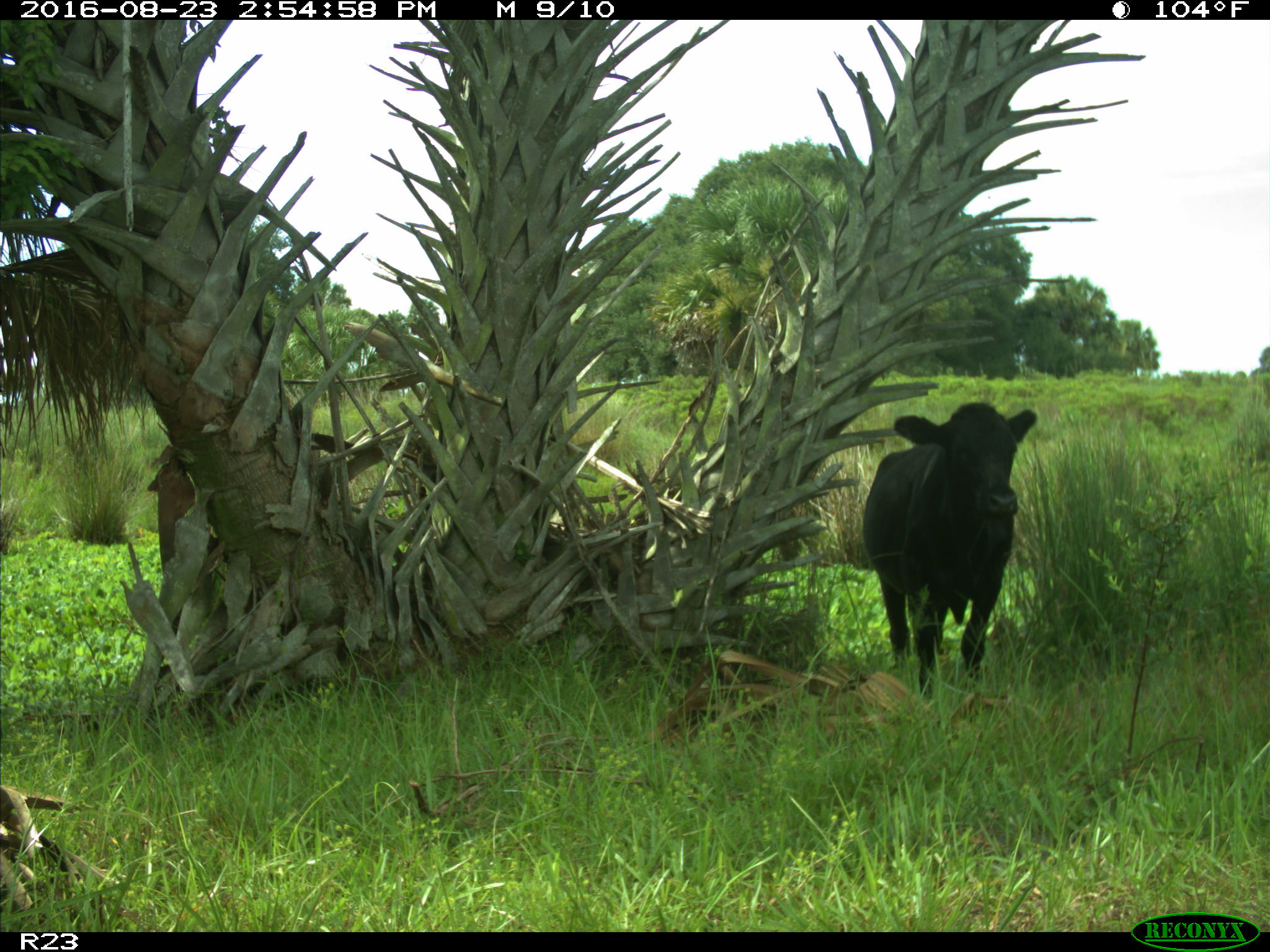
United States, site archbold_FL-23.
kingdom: Animalia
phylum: Chordata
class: Mammalia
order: Artiodactyla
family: Bovidae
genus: Bos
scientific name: Bos taurus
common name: domestic cow